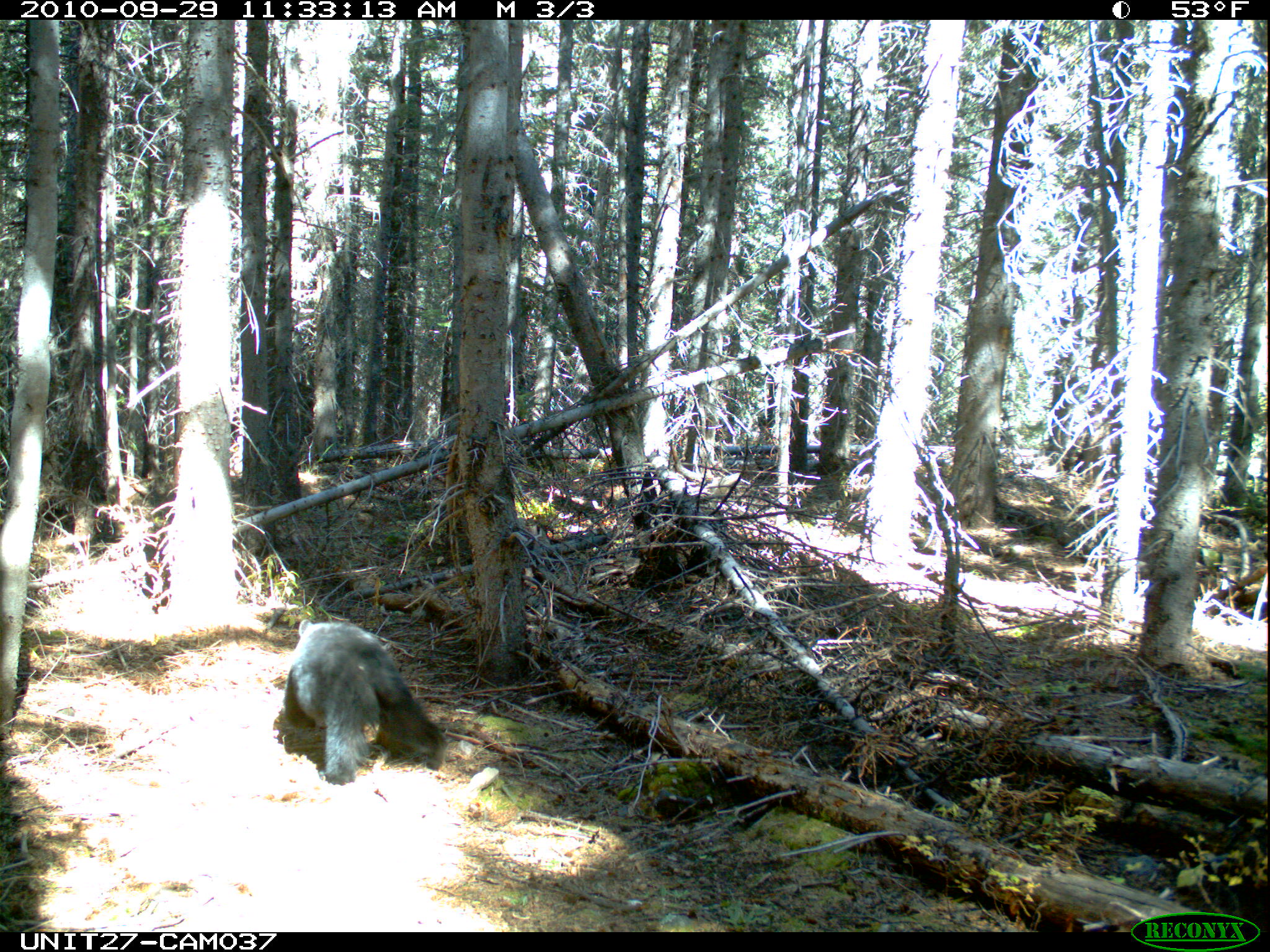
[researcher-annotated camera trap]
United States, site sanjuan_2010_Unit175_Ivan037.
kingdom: Animalia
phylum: Chordata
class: Mammalia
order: Carnivora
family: Ursidae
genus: Ursus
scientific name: Ursus americanus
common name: american black bear